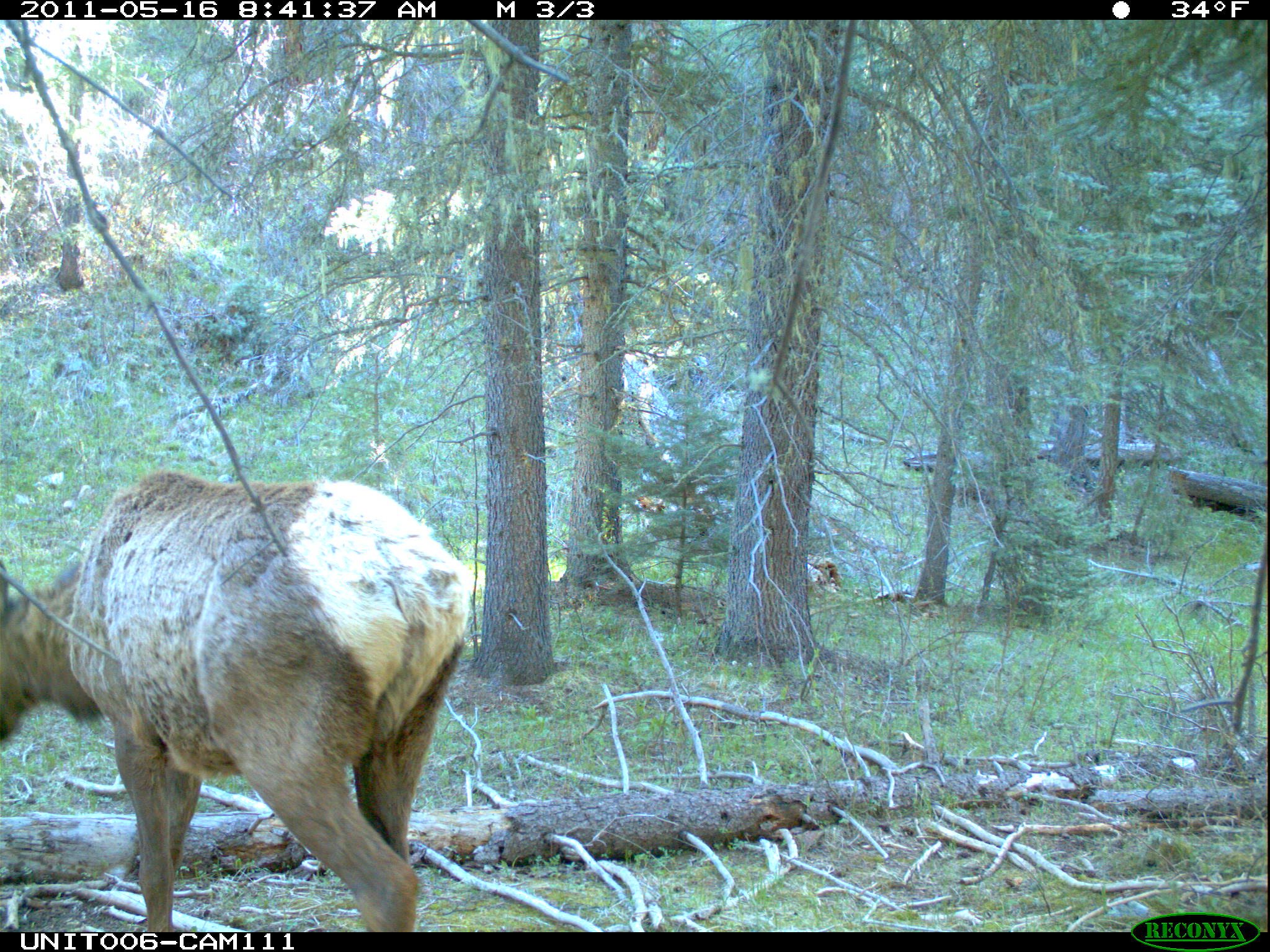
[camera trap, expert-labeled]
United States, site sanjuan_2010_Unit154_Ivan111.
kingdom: Animalia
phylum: Chordata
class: Mammalia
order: Artiodactyla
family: Cervidae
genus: Cervus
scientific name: Cervus elaphus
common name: red deer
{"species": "Cervus elaphus (red deer)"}